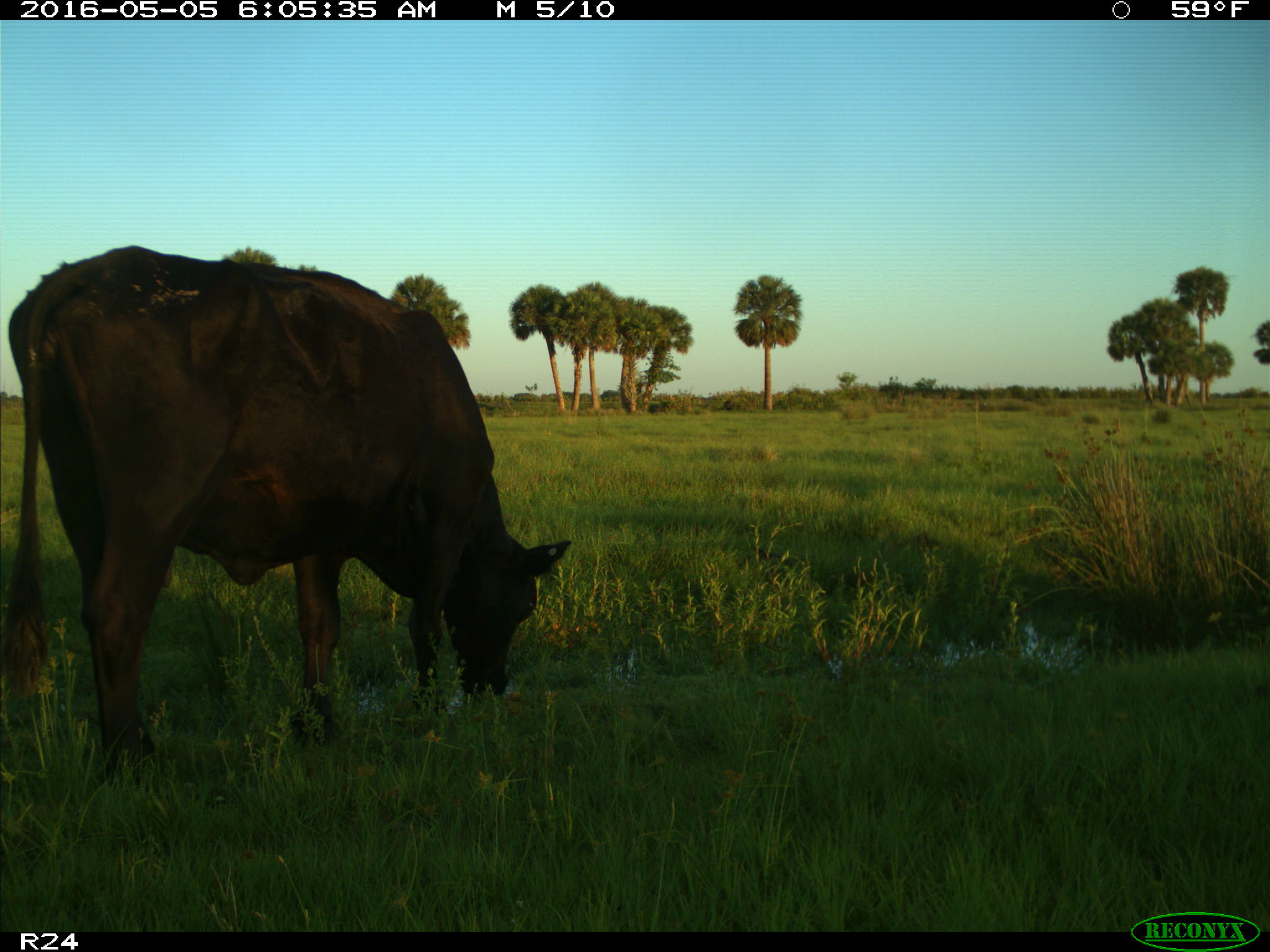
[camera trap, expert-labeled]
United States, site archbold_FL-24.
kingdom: Animalia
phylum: Chordata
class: Mammalia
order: Artiodactyla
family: Bovidae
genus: Bos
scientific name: Bos taurus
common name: domestic cow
Bos taurus (domestic cow).